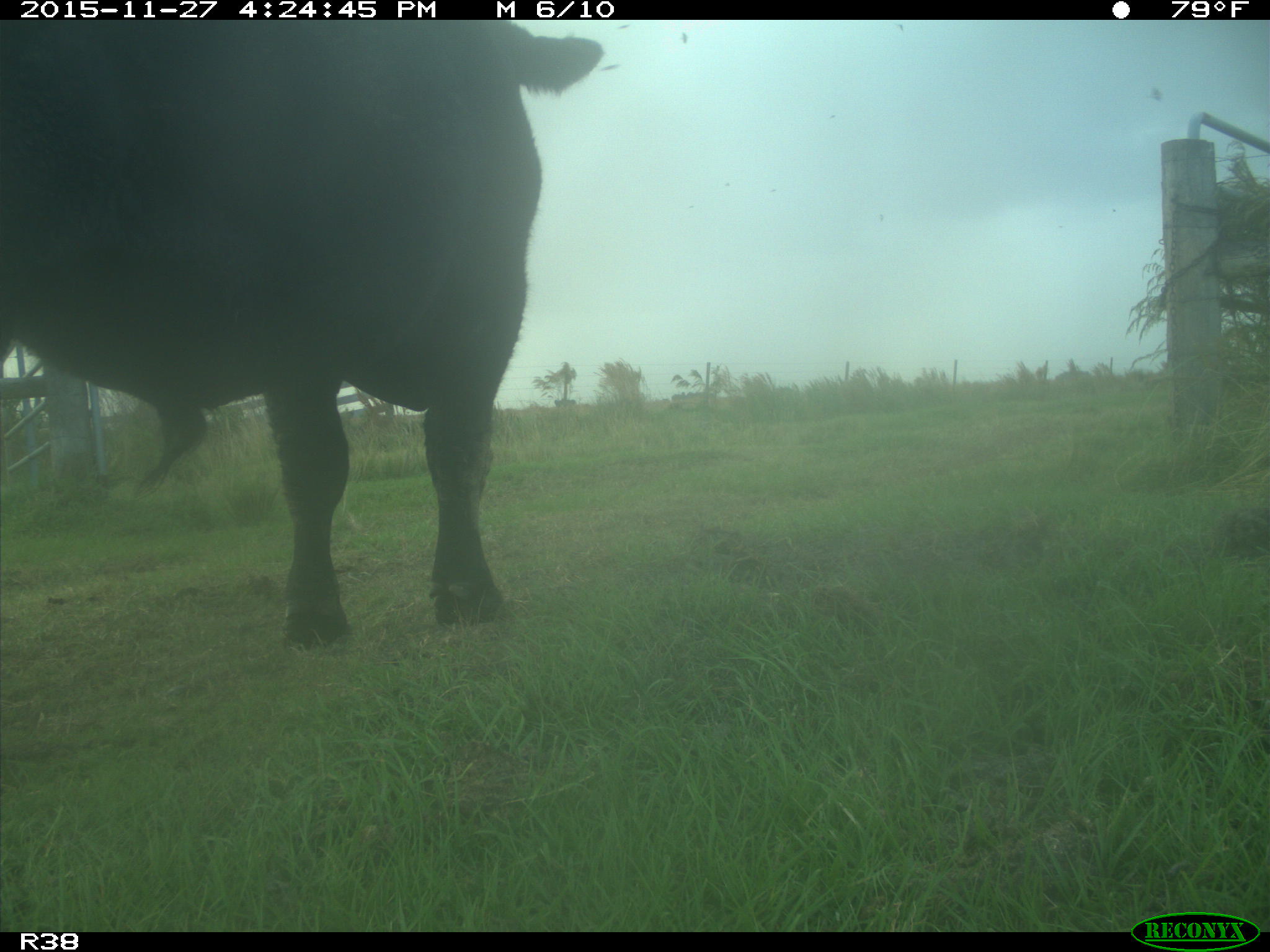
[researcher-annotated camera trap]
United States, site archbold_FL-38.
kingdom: Animalia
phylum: Chordata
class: Mammalia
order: Artiodactyla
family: Bovidae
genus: Bos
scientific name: Bos taurus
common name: domestic cow